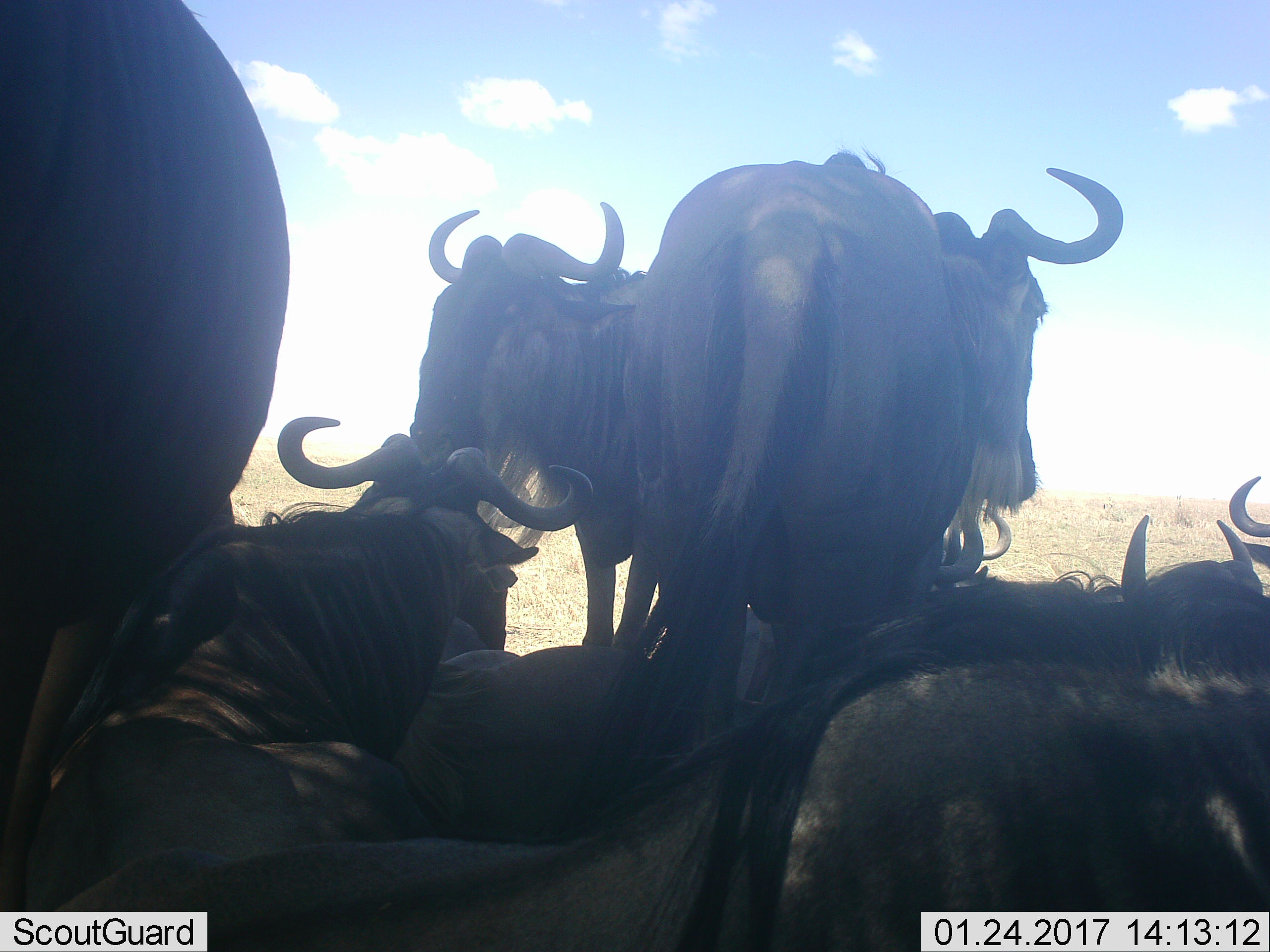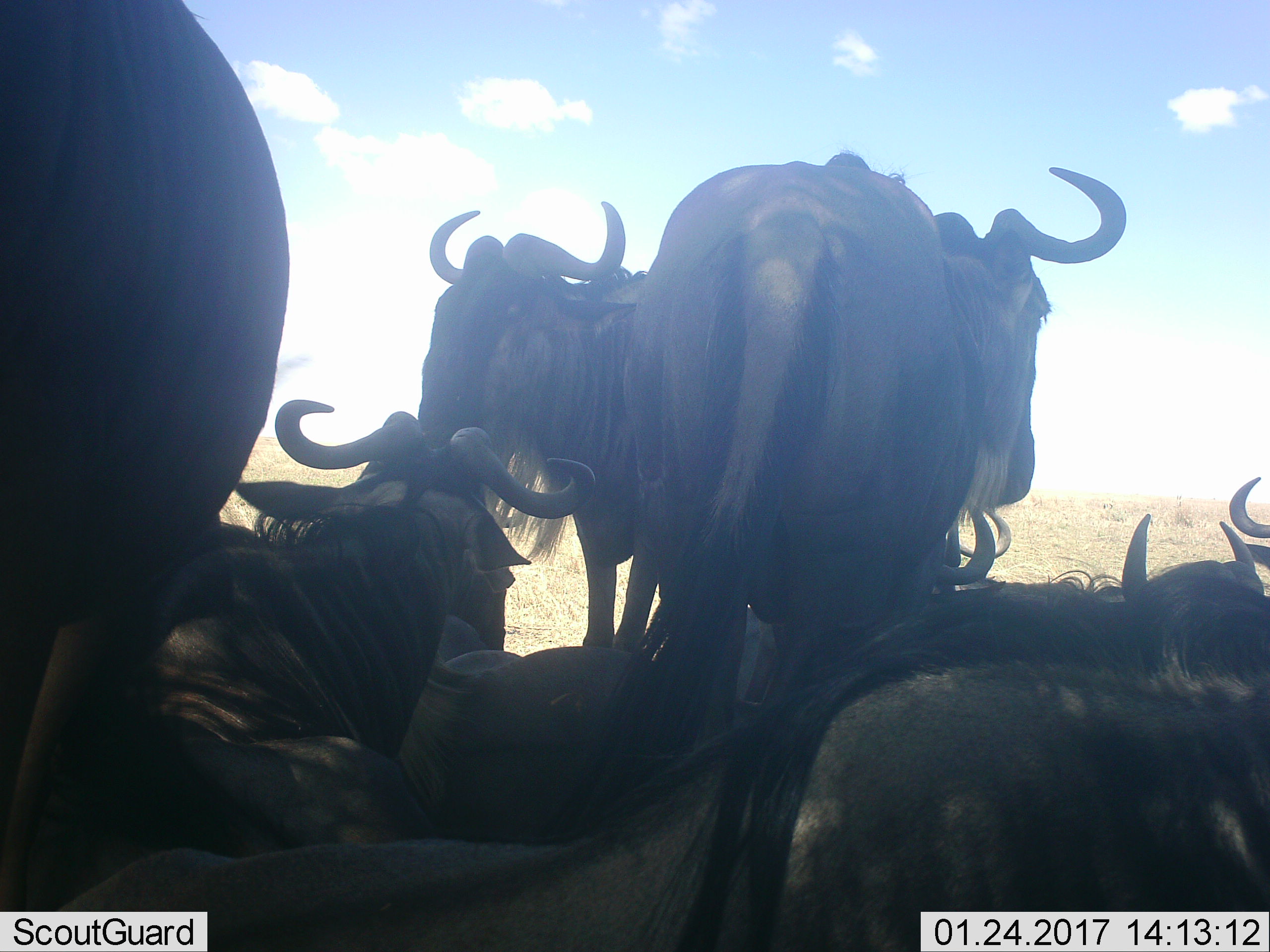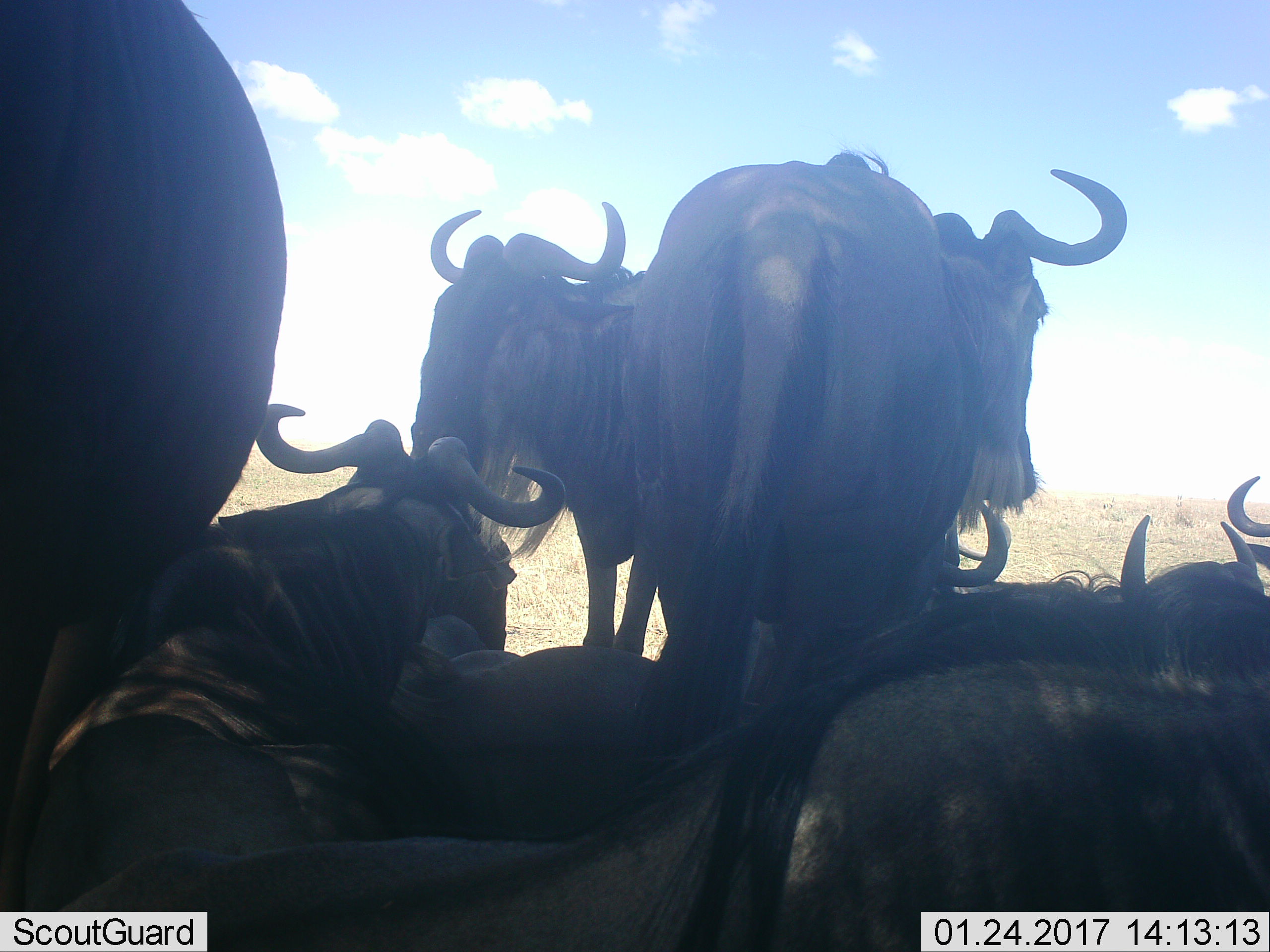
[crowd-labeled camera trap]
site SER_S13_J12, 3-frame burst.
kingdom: Animalia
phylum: Chordata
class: Mammalia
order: Artiodactyla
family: Bovidae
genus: Connochaetes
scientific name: Connochaetes taurinus taurinus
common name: blue wildebeest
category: wildebeestblue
Wildebeestblue (blue wildebeest) (Connochaetes taurinus taurinus), count 7. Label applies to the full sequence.